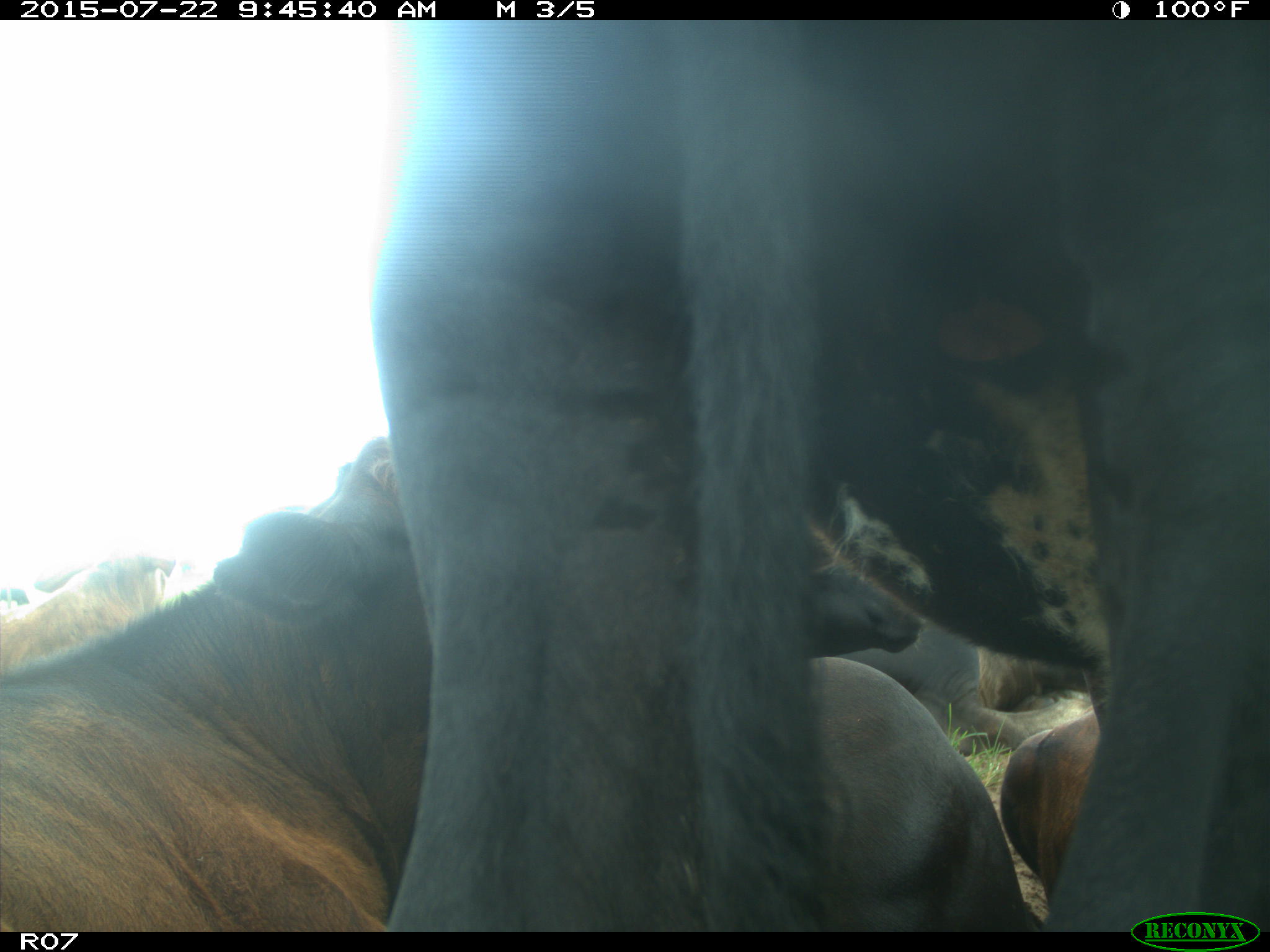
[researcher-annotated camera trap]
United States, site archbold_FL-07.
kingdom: Animalia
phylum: Chordata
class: Mammalia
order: Carnivora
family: Felidae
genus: Lynx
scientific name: Lynx rufus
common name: bobcat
Lynx rufus (bobcat).